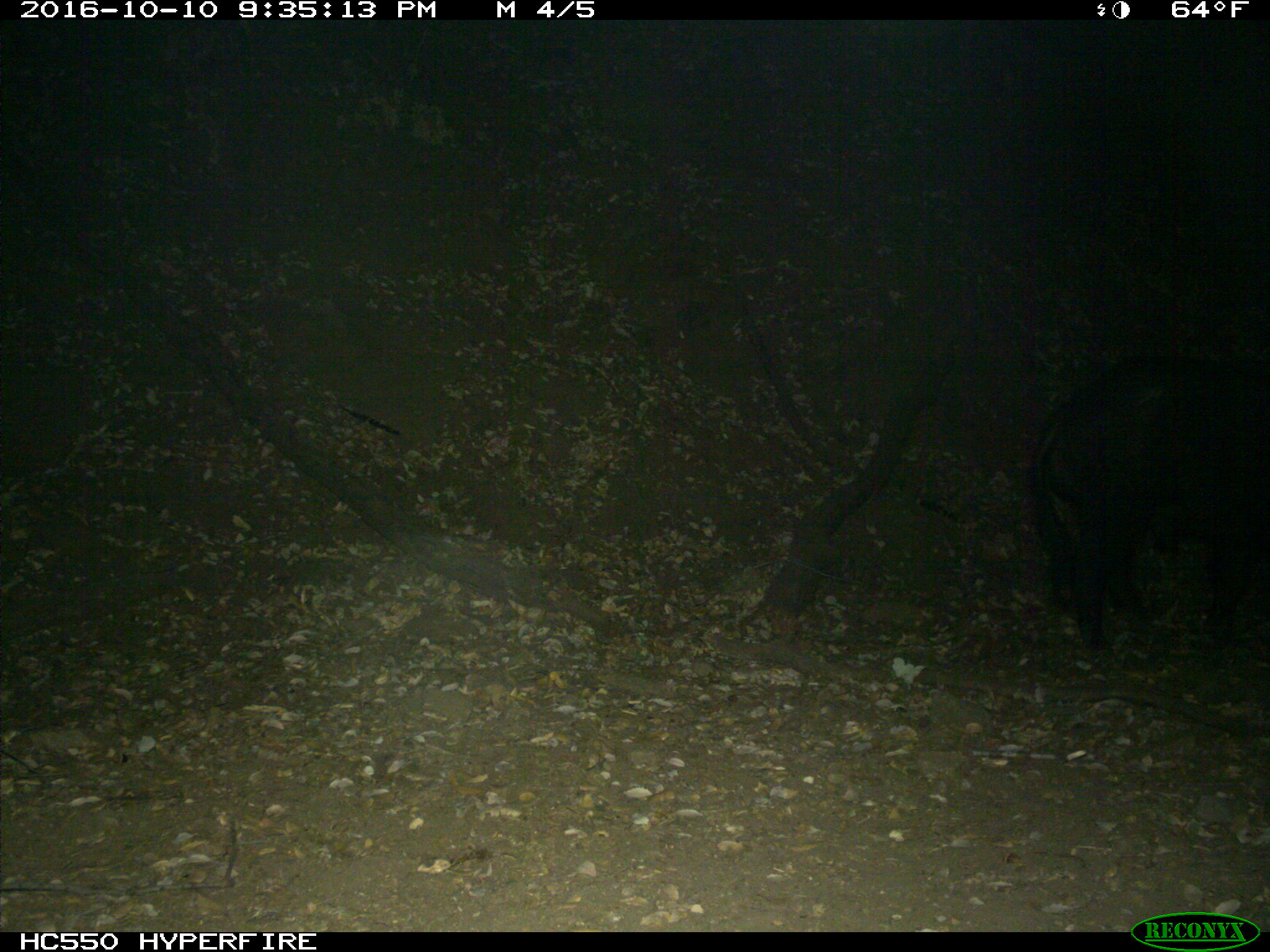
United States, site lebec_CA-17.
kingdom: Animalia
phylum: Chordata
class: Mammalia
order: Artiodactyla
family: Suidae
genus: Sus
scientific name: Sus scrofa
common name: wild boar